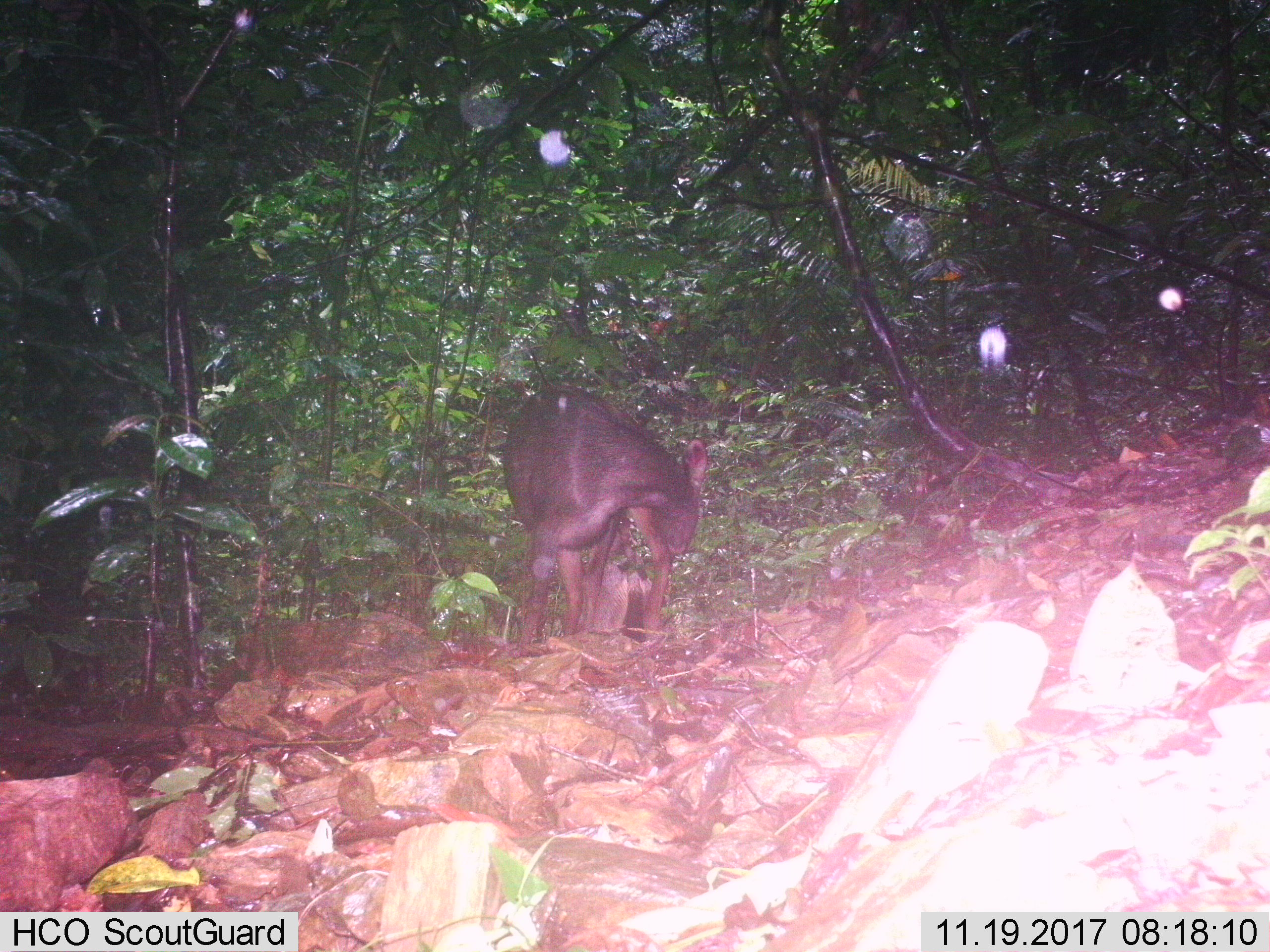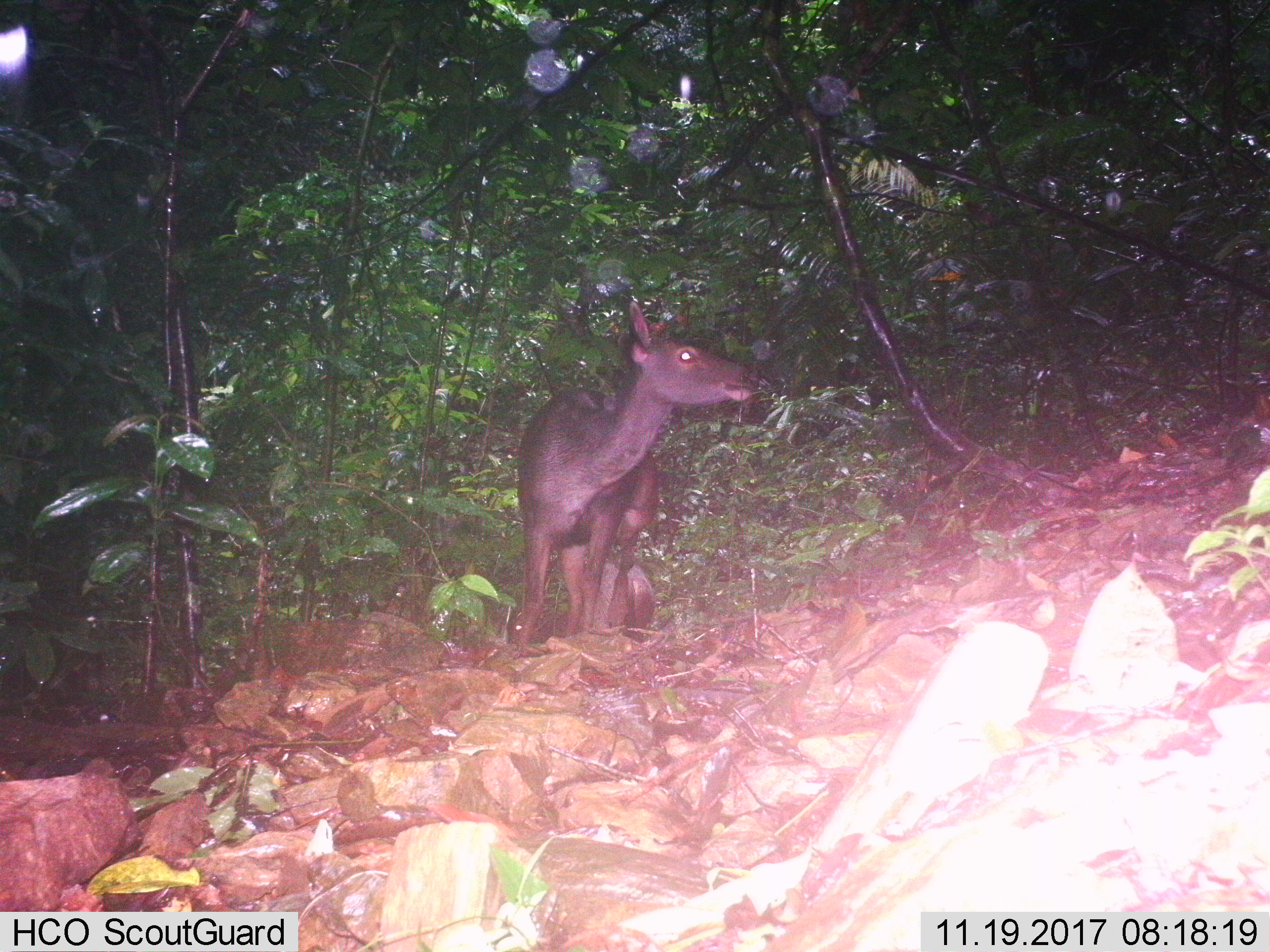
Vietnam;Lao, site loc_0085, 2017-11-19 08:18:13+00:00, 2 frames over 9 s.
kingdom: Animalia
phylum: Chordata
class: Mammalia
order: Artiodactyla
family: Cervidae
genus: Rusa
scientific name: Rusa unicolor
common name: sambar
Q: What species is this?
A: Sambar (Rusa unicolor).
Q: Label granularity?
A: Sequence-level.